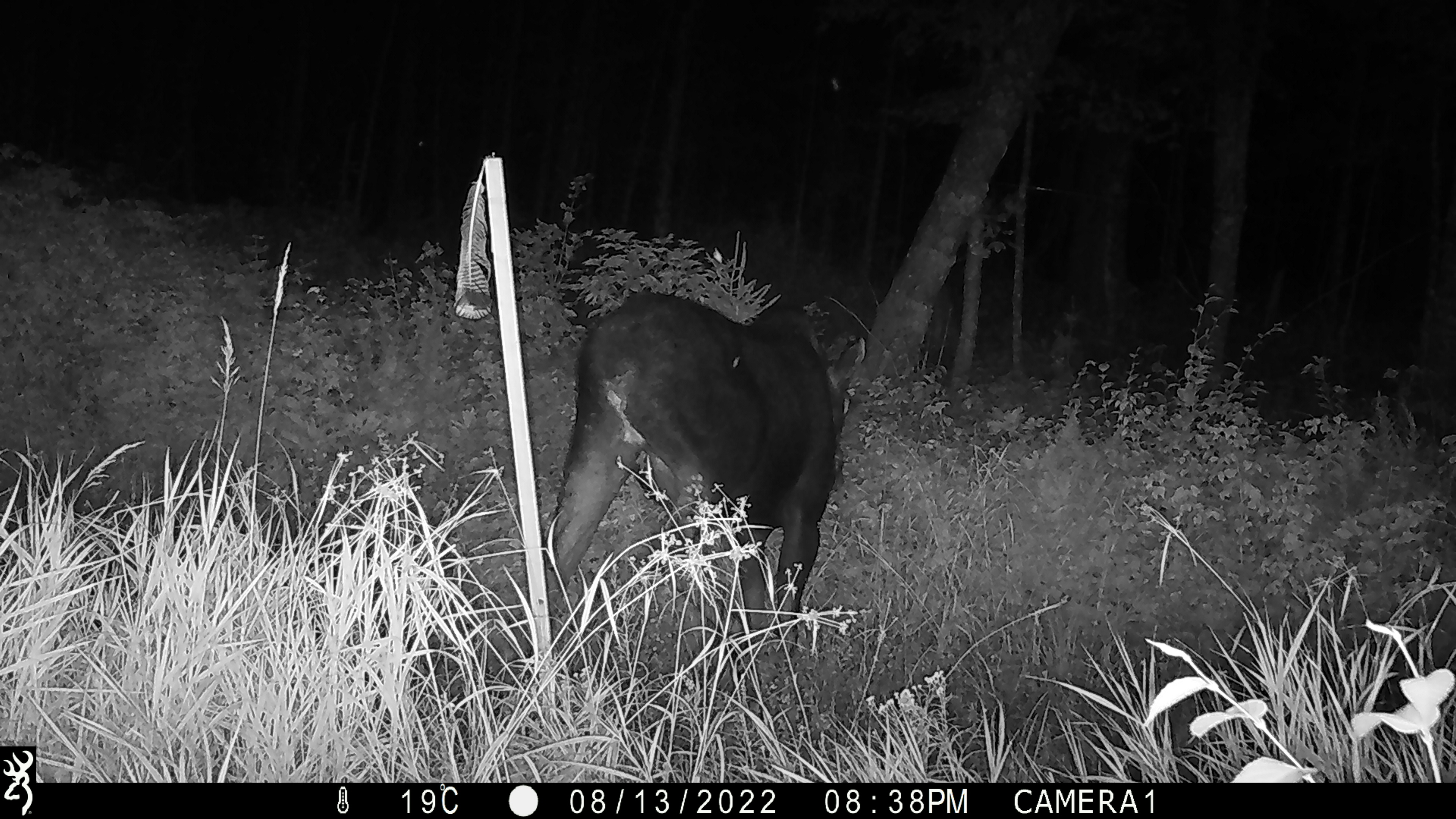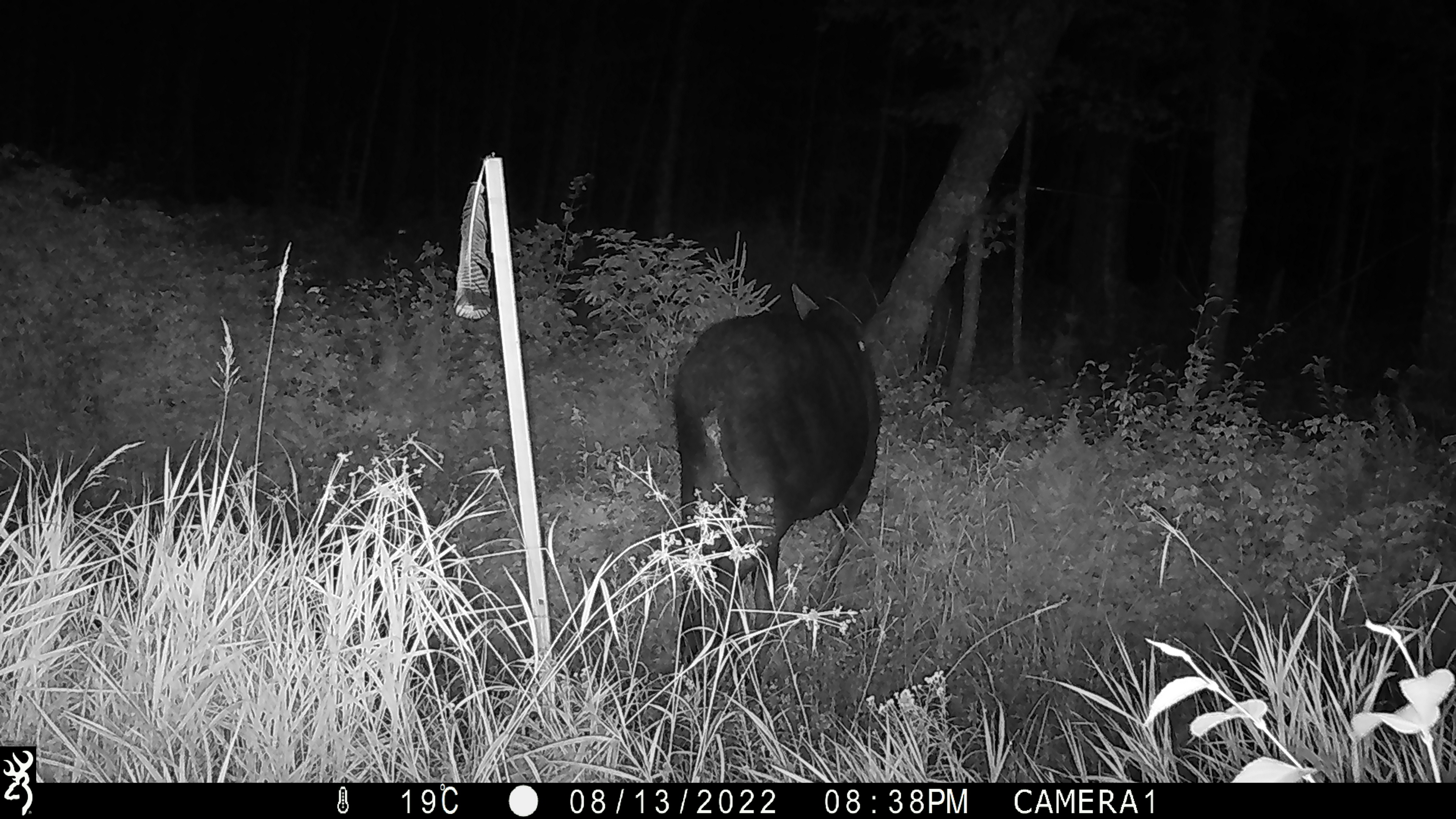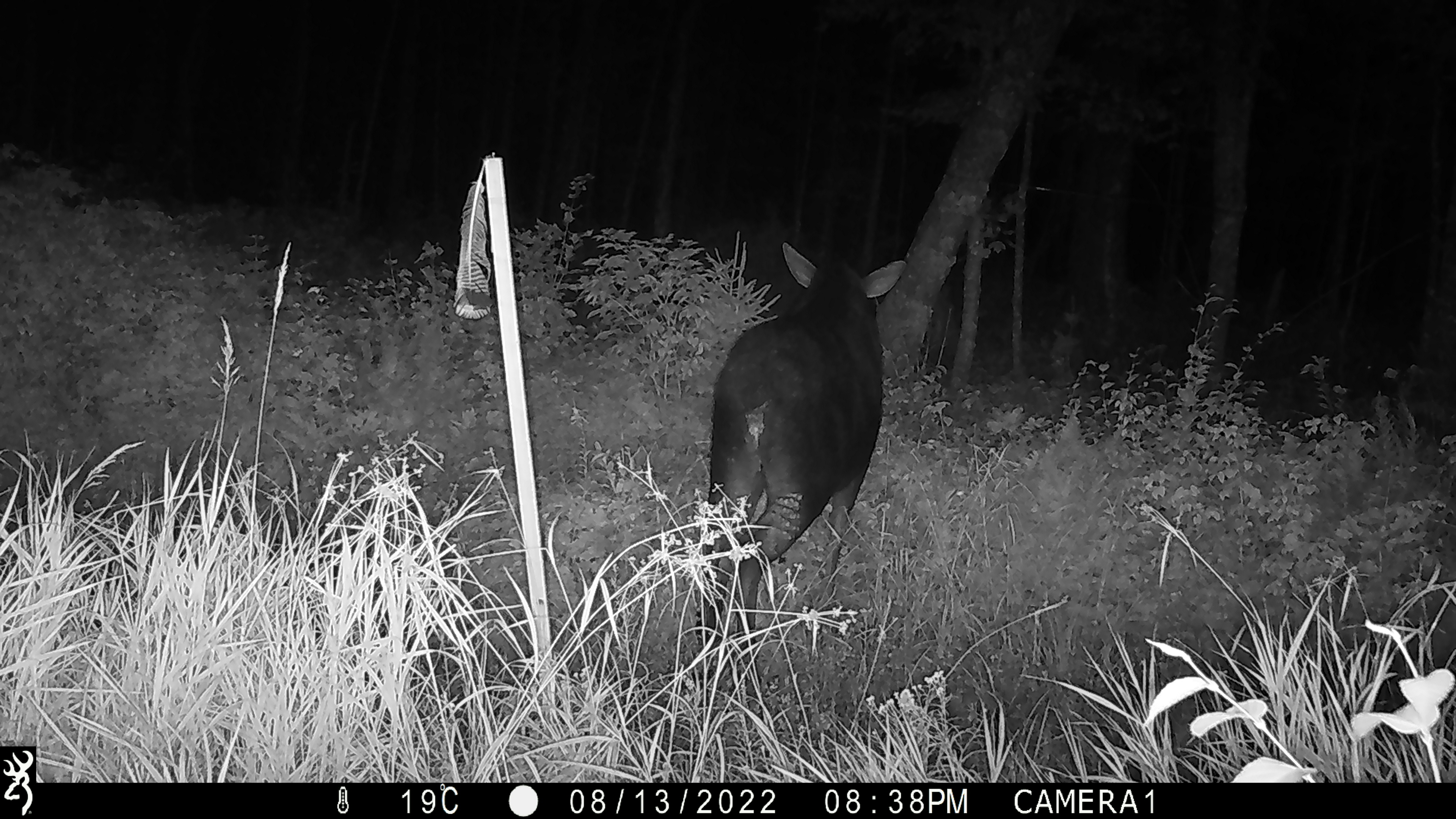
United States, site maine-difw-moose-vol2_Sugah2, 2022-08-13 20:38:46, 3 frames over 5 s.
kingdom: Animalia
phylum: Chordata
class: Mammalia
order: Artiodactyla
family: Cervidae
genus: Alces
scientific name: Alces alces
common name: moose